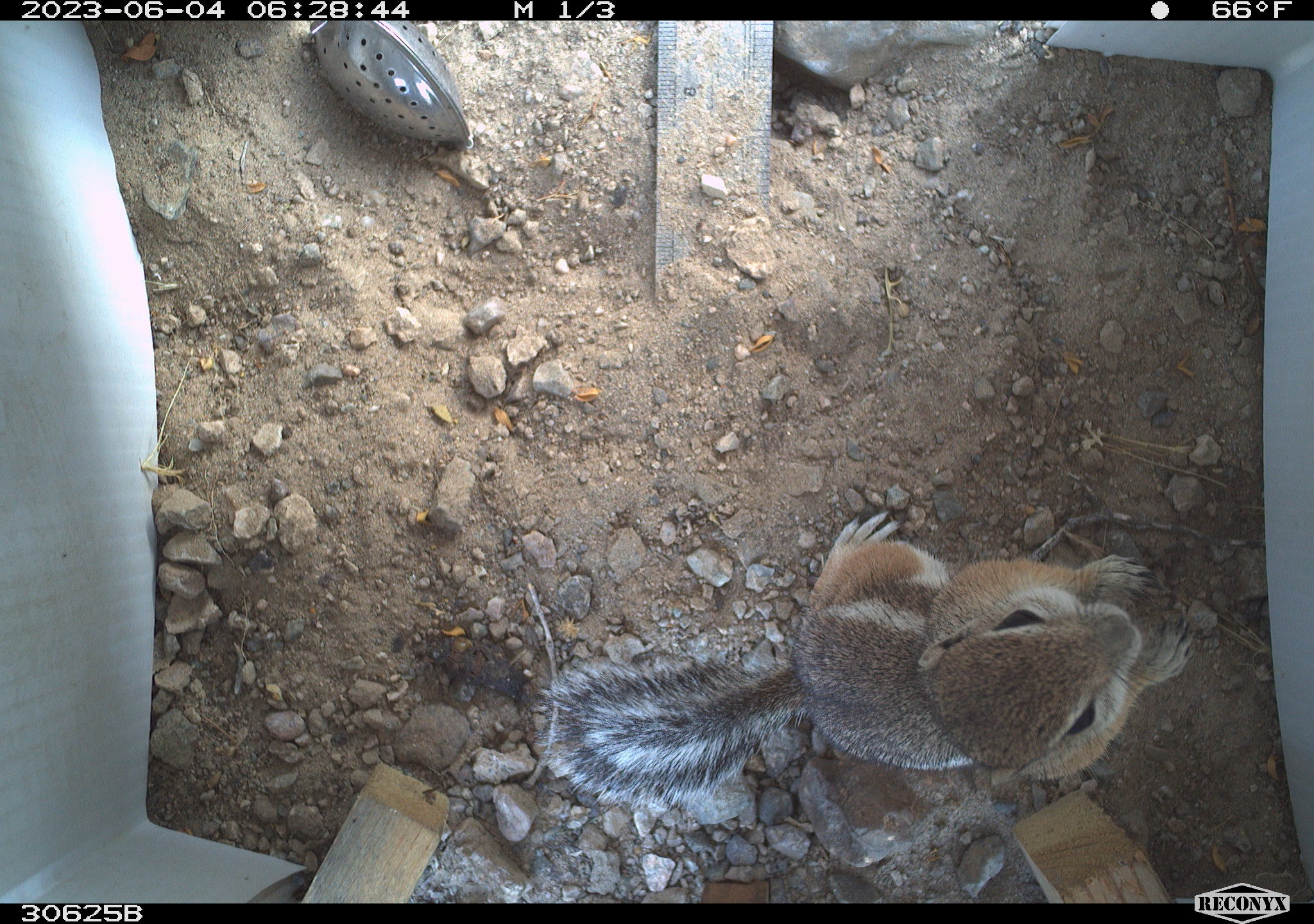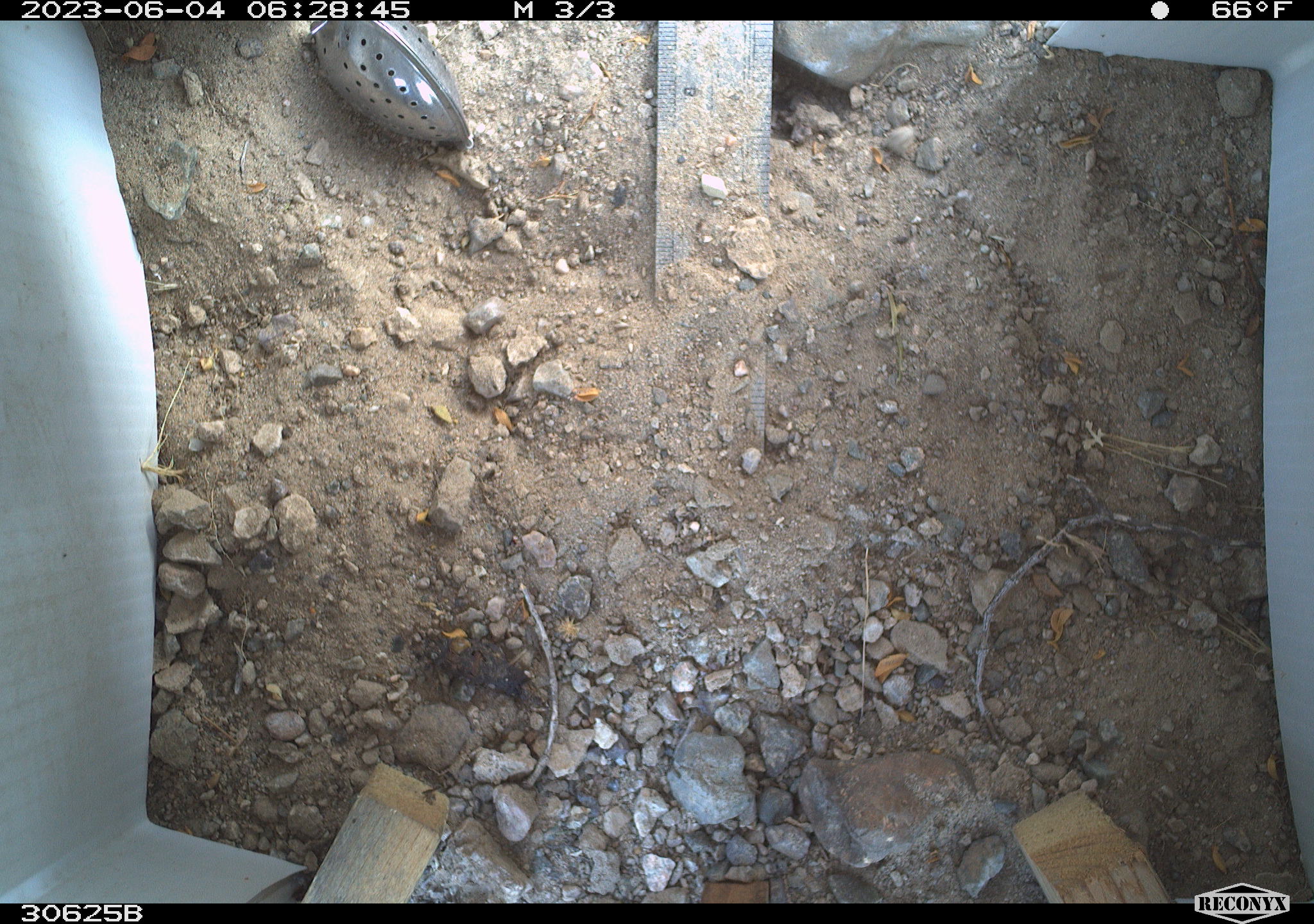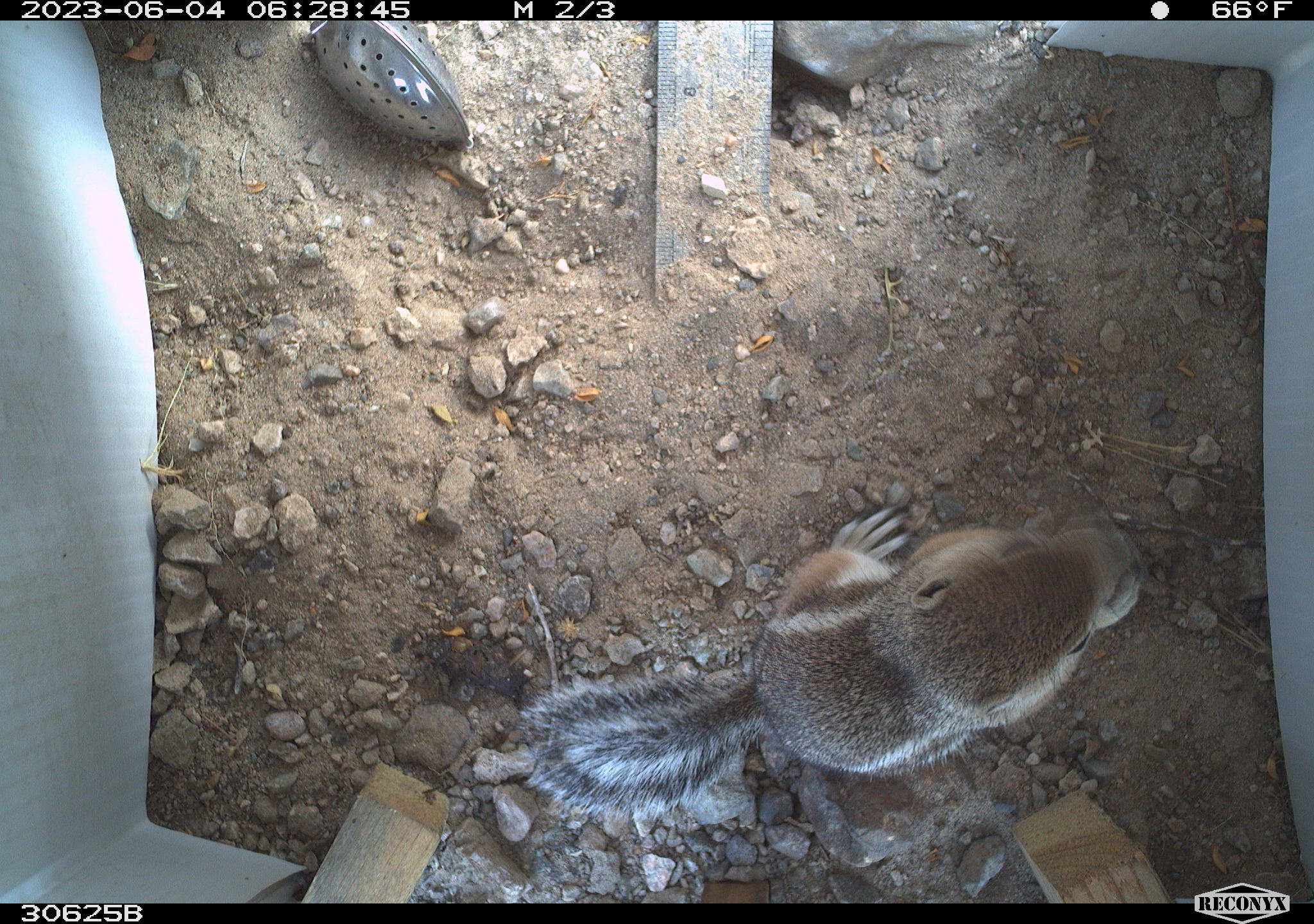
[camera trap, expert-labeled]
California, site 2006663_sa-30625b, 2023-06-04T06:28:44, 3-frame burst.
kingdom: Animalia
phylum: Chordata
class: Mammalia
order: Rodentia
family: Sciuridae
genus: Ammospermophilus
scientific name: Ammospermophilus leucurus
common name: white-tailed antelope squirrel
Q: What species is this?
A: White-tailed antelope squirrel (Ammospermophilus leucurus).